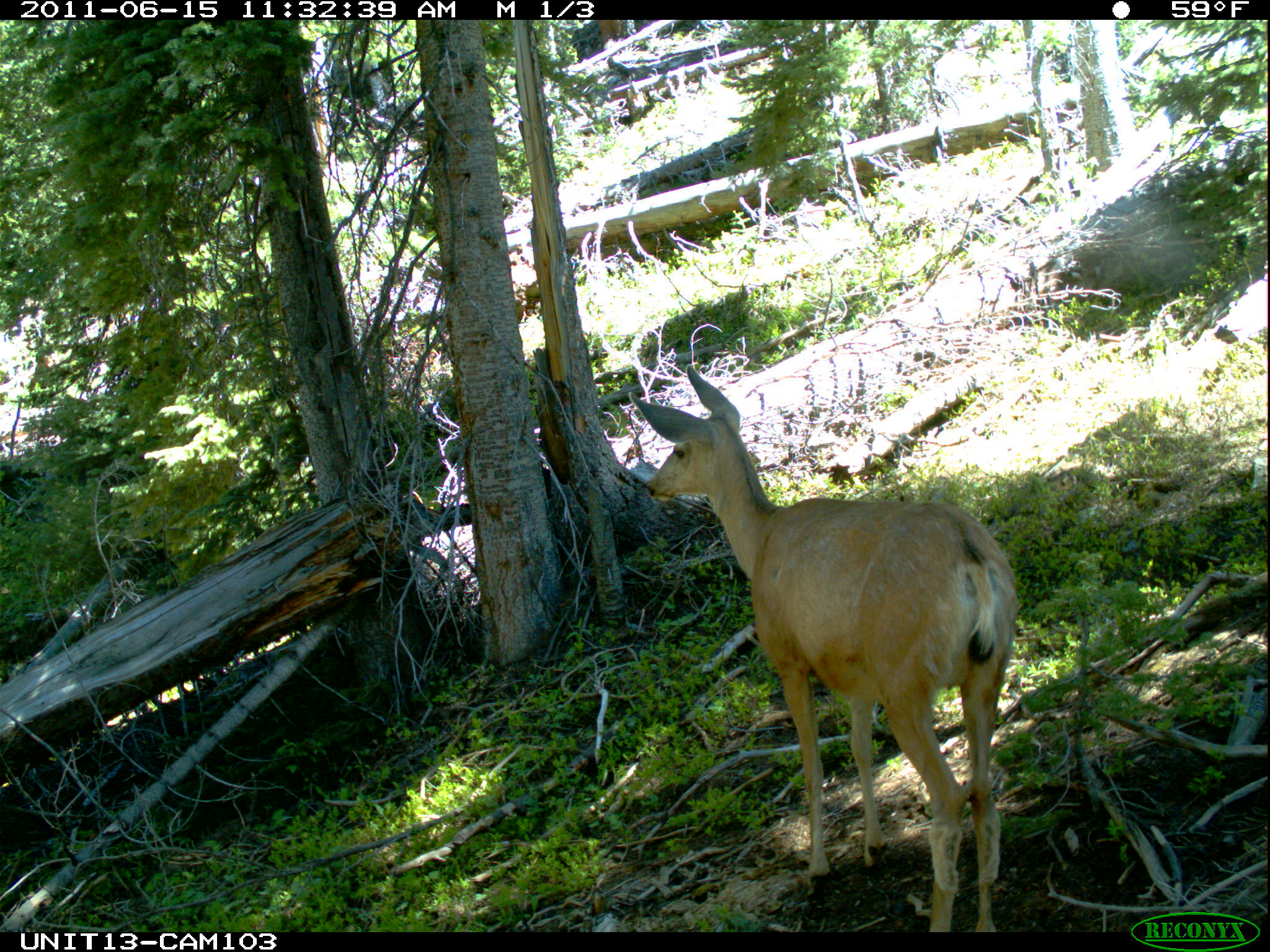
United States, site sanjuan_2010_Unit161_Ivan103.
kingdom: Animalia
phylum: Chordata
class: Mammalia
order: Artiodactyla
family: Cervidae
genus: Odocoileus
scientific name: Odocoileus hemionus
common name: mule deer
Odocoileus hemionus (mule deer).